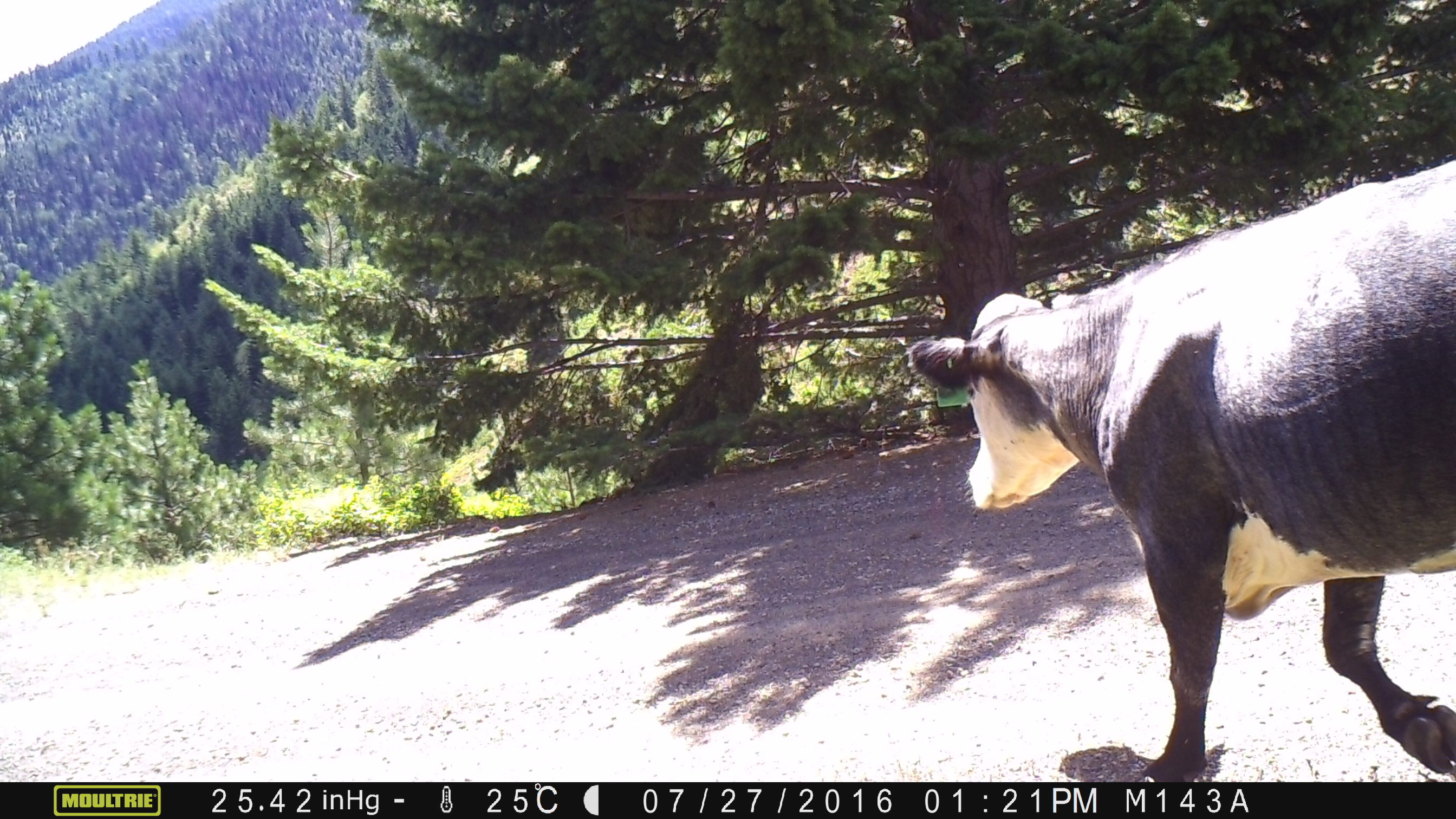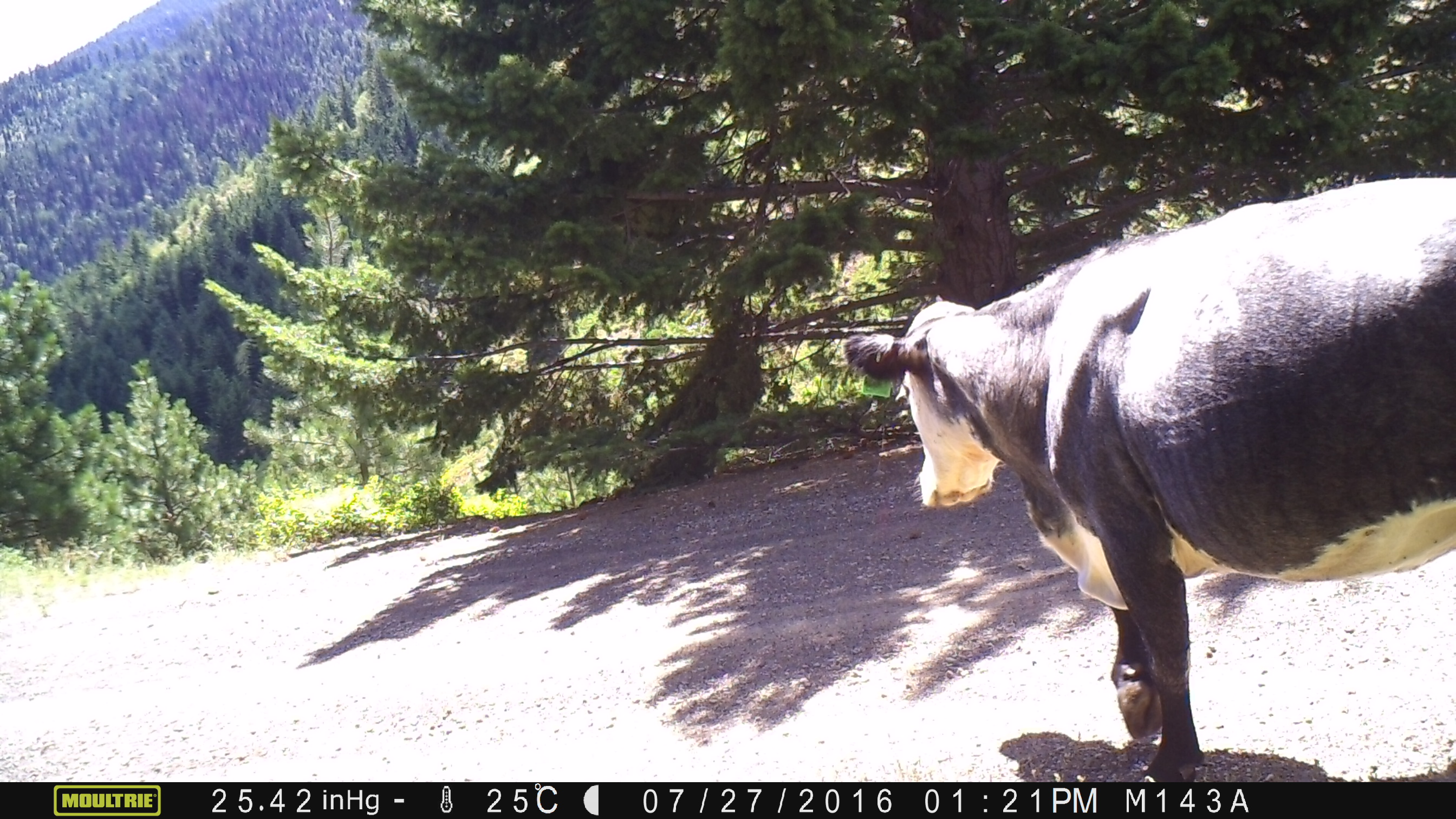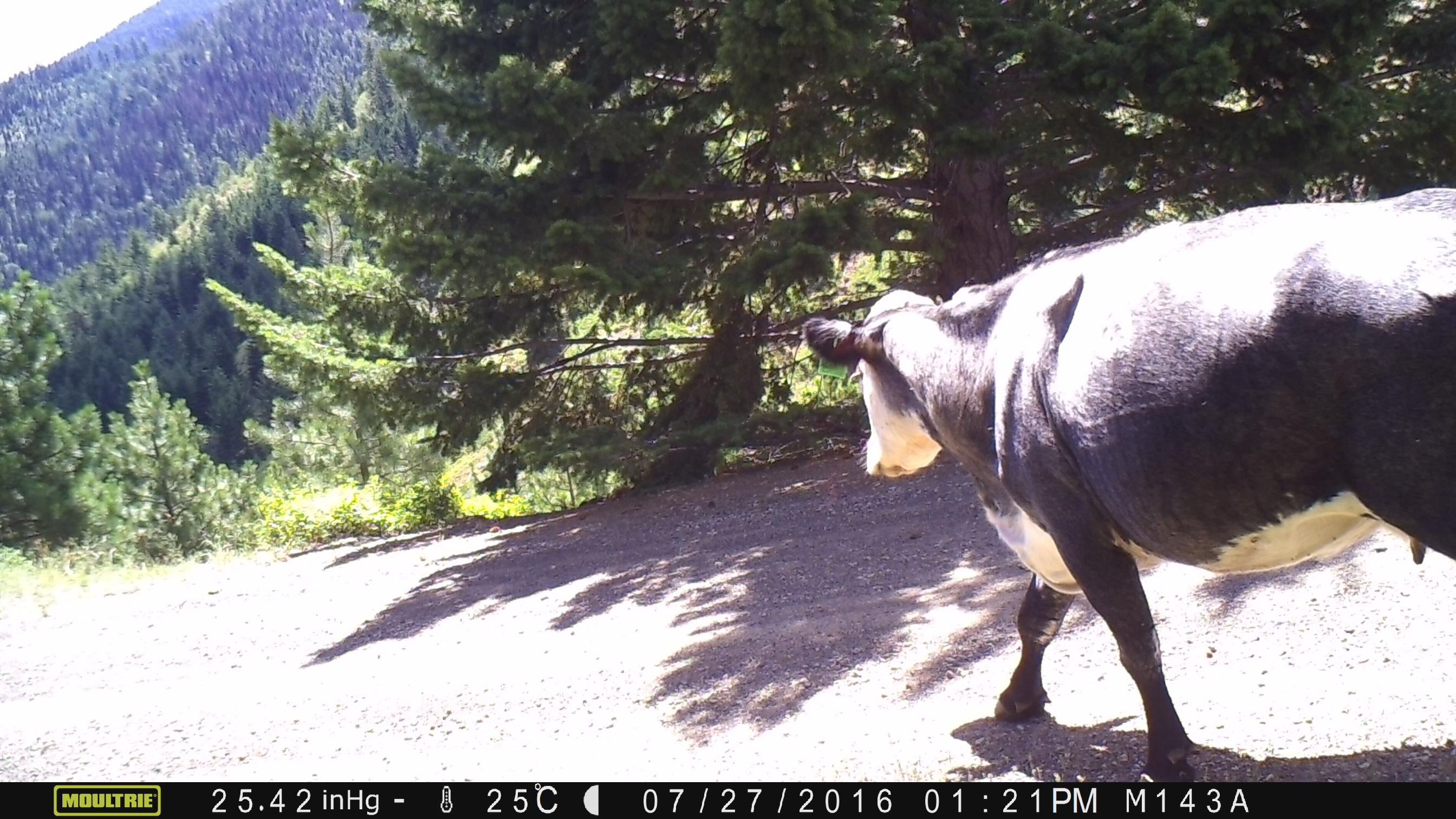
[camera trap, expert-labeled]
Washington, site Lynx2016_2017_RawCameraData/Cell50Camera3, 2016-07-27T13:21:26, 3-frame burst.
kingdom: Animalia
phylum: Chordata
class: Mammalia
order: Artiodactyla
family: Bovidae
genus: Bos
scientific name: Bos taurus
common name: domestic cattle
Domestic cattle (Bos taurus). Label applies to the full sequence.